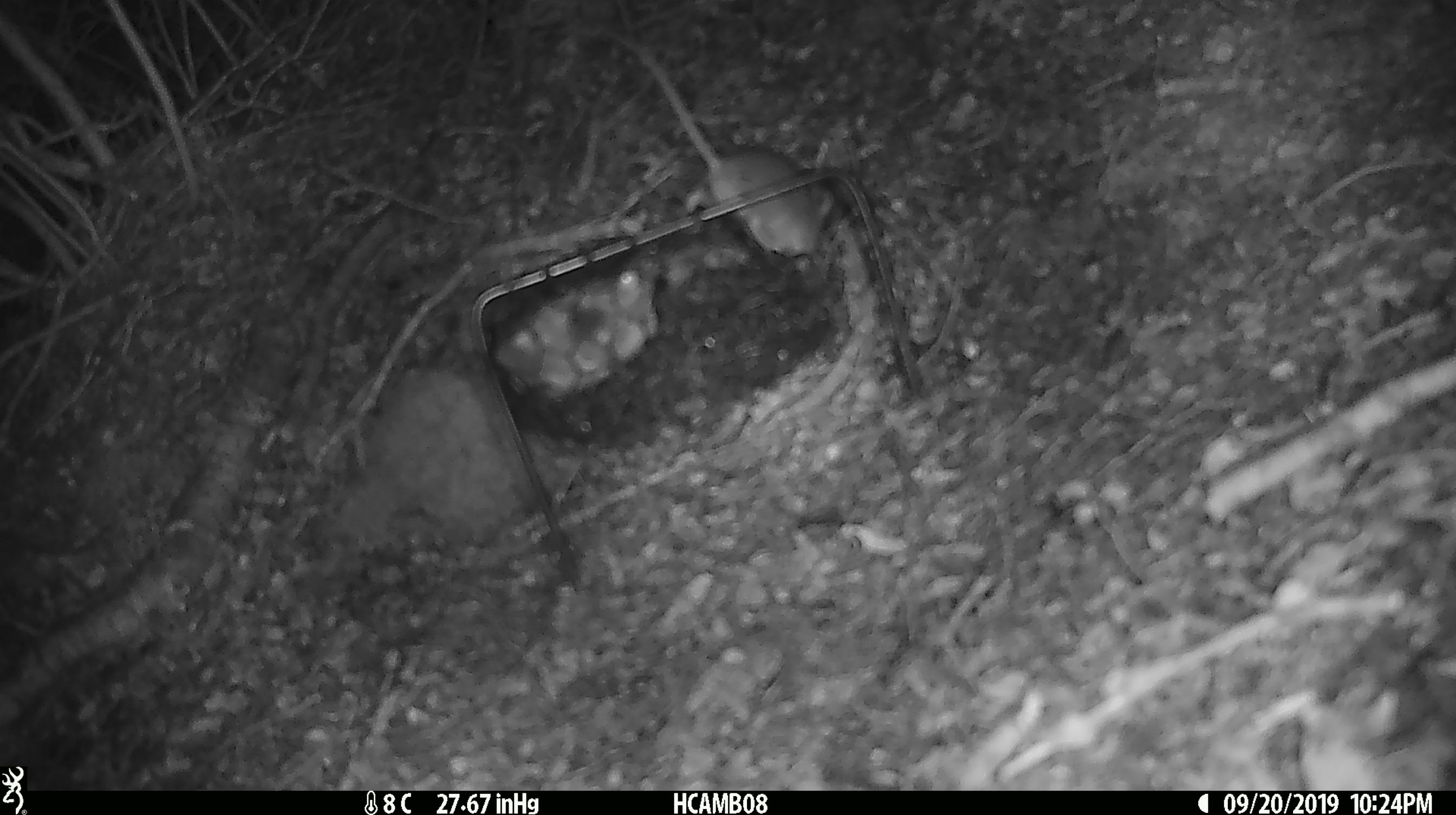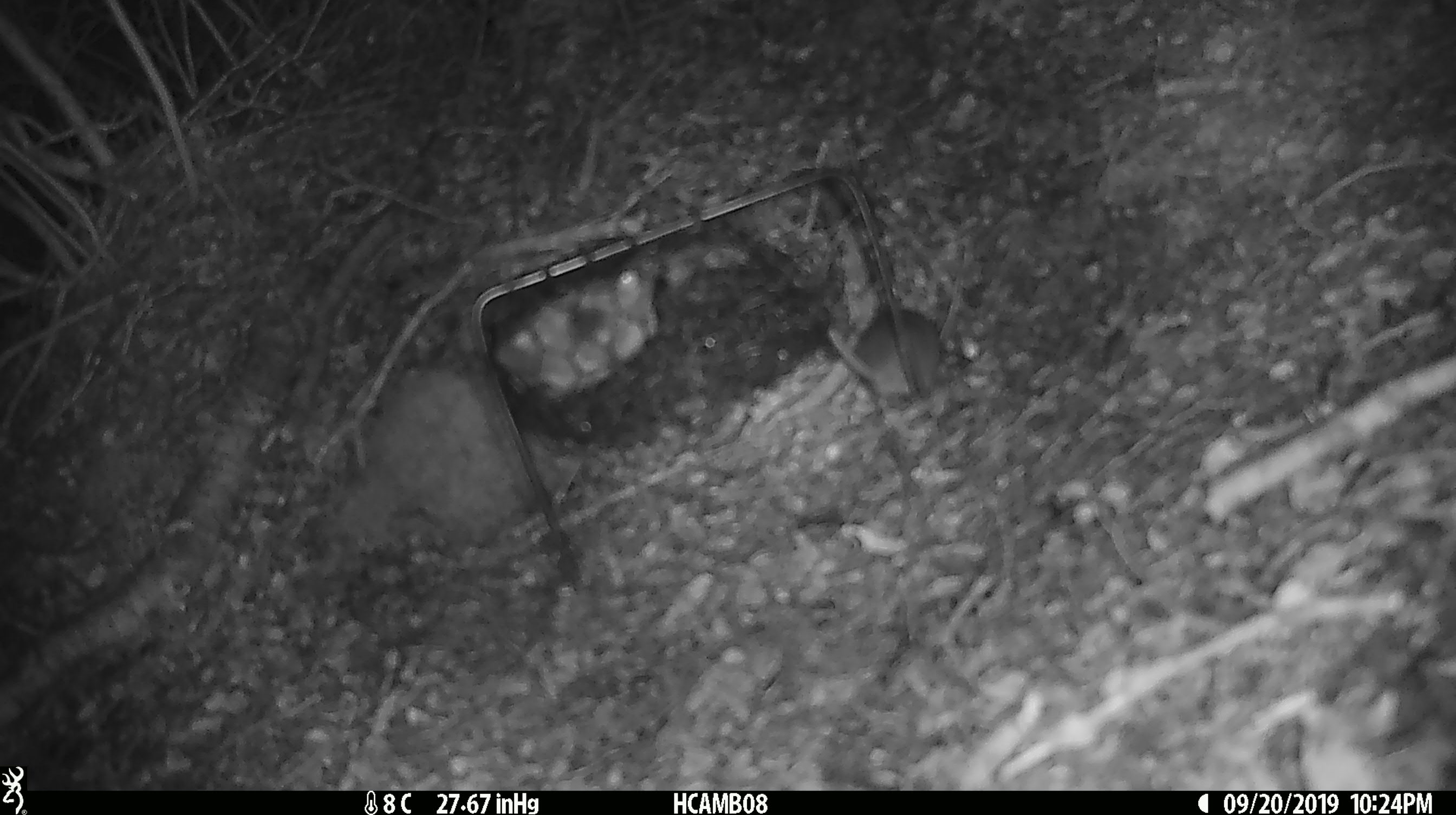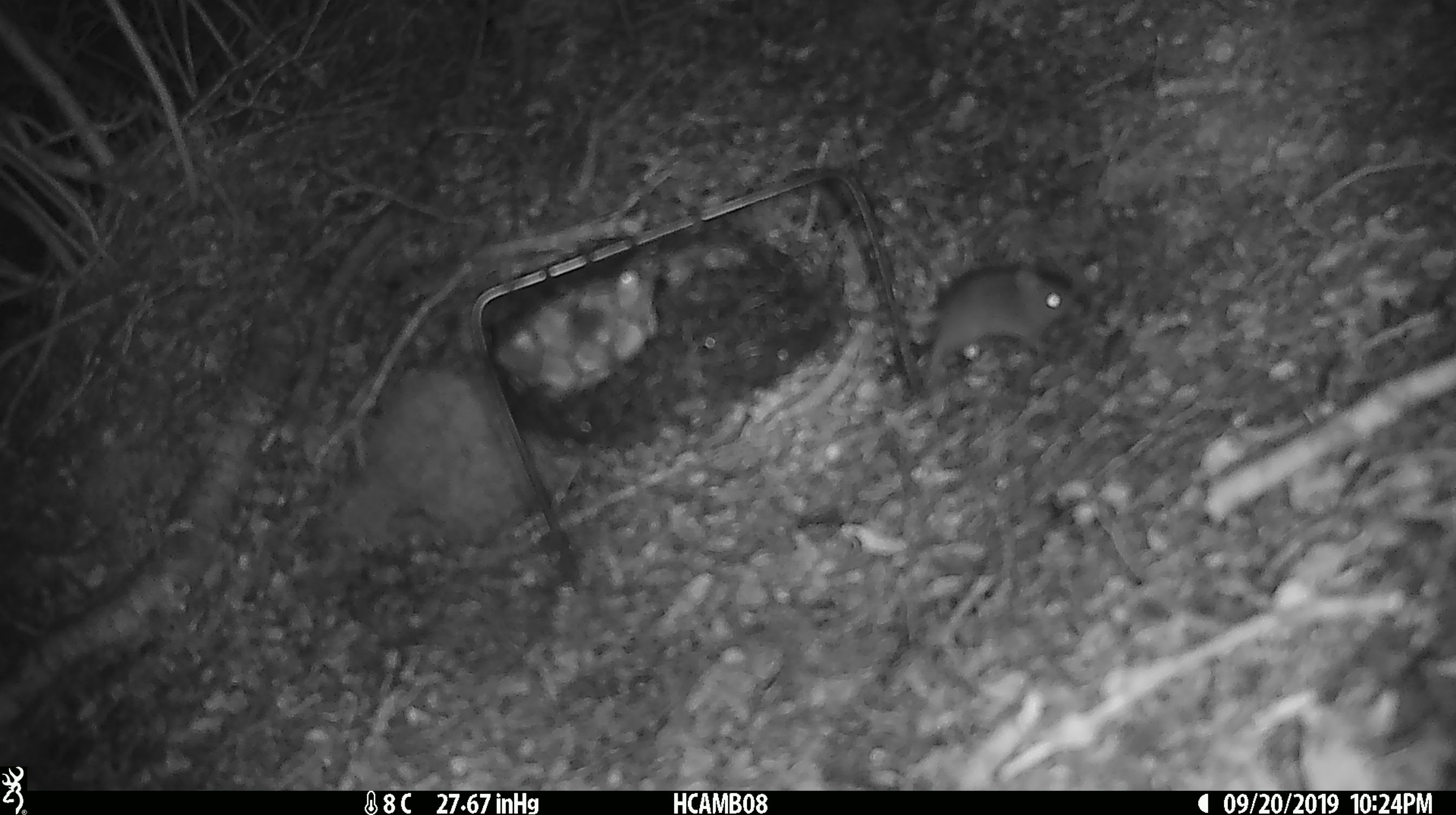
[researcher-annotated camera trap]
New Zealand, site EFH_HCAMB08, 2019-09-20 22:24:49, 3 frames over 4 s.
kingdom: Animalia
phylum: Chordata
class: Mammalia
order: Rodentia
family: Muridae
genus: Mus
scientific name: Mus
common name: mouse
Mouse (Mus).